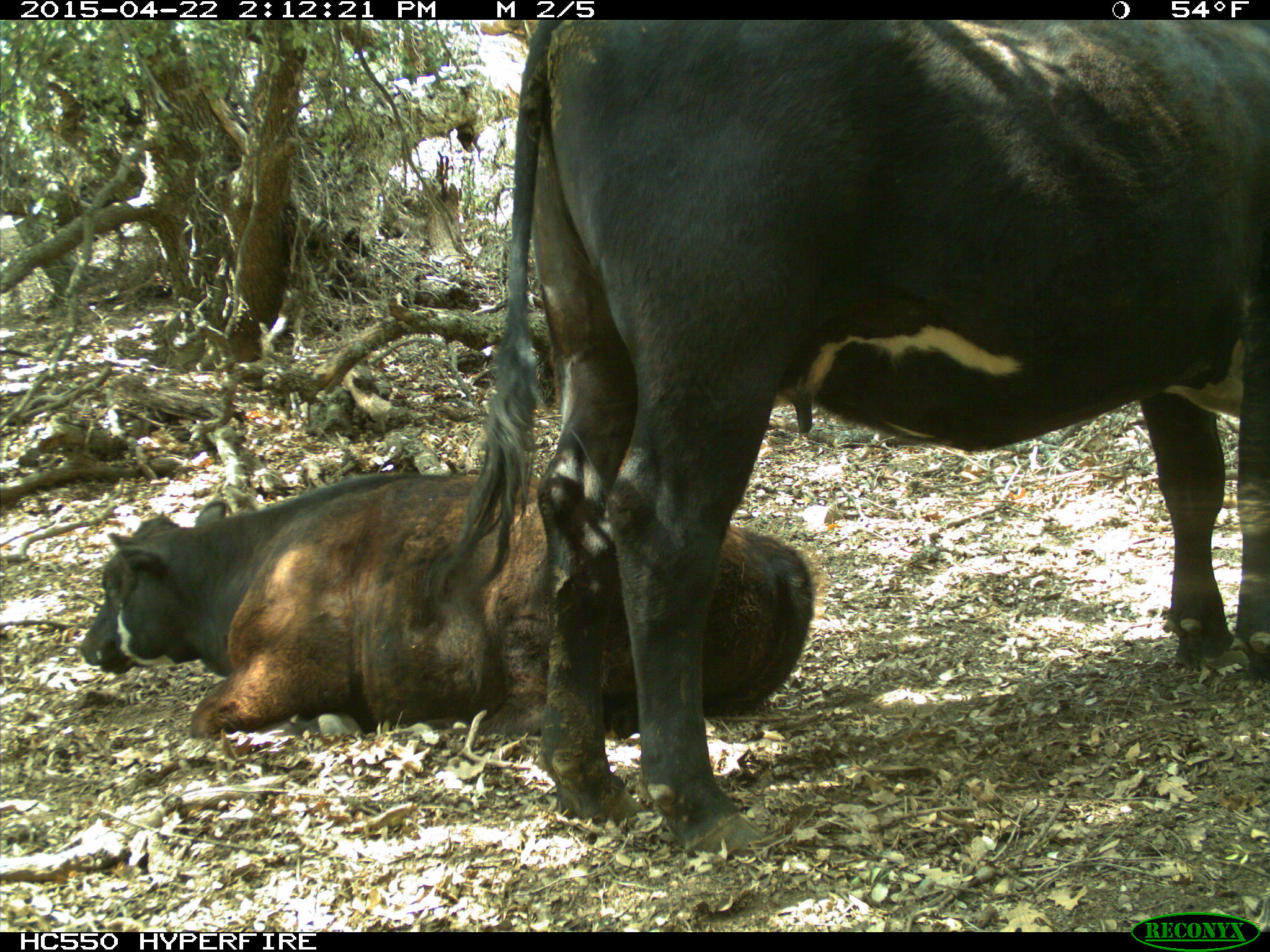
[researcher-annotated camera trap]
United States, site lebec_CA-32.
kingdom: Animalia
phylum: Chordata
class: Mammalia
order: Artiodactyla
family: Bovidae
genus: Bos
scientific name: Bos taurus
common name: domestic cow